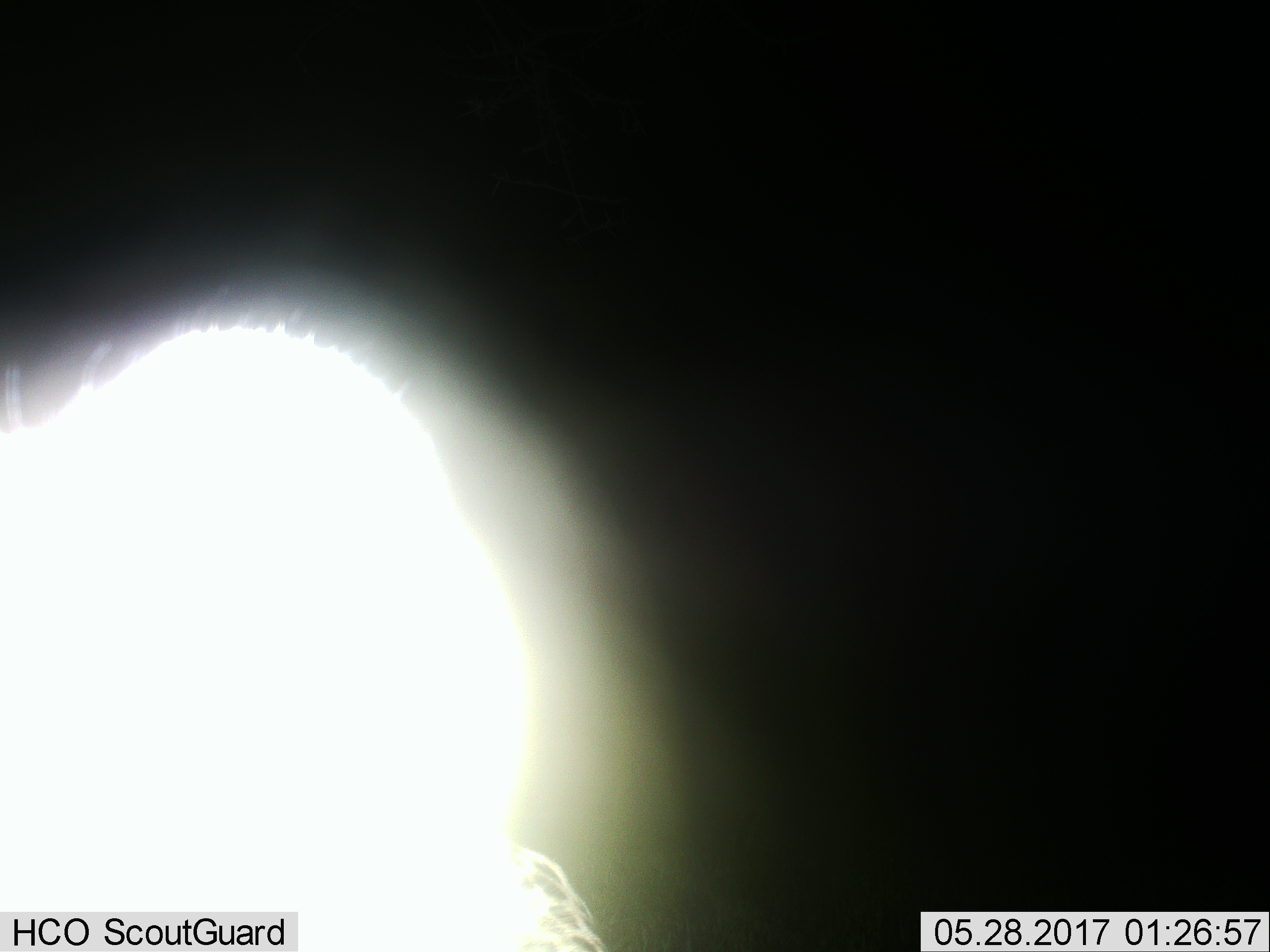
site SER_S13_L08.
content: unidentified animal